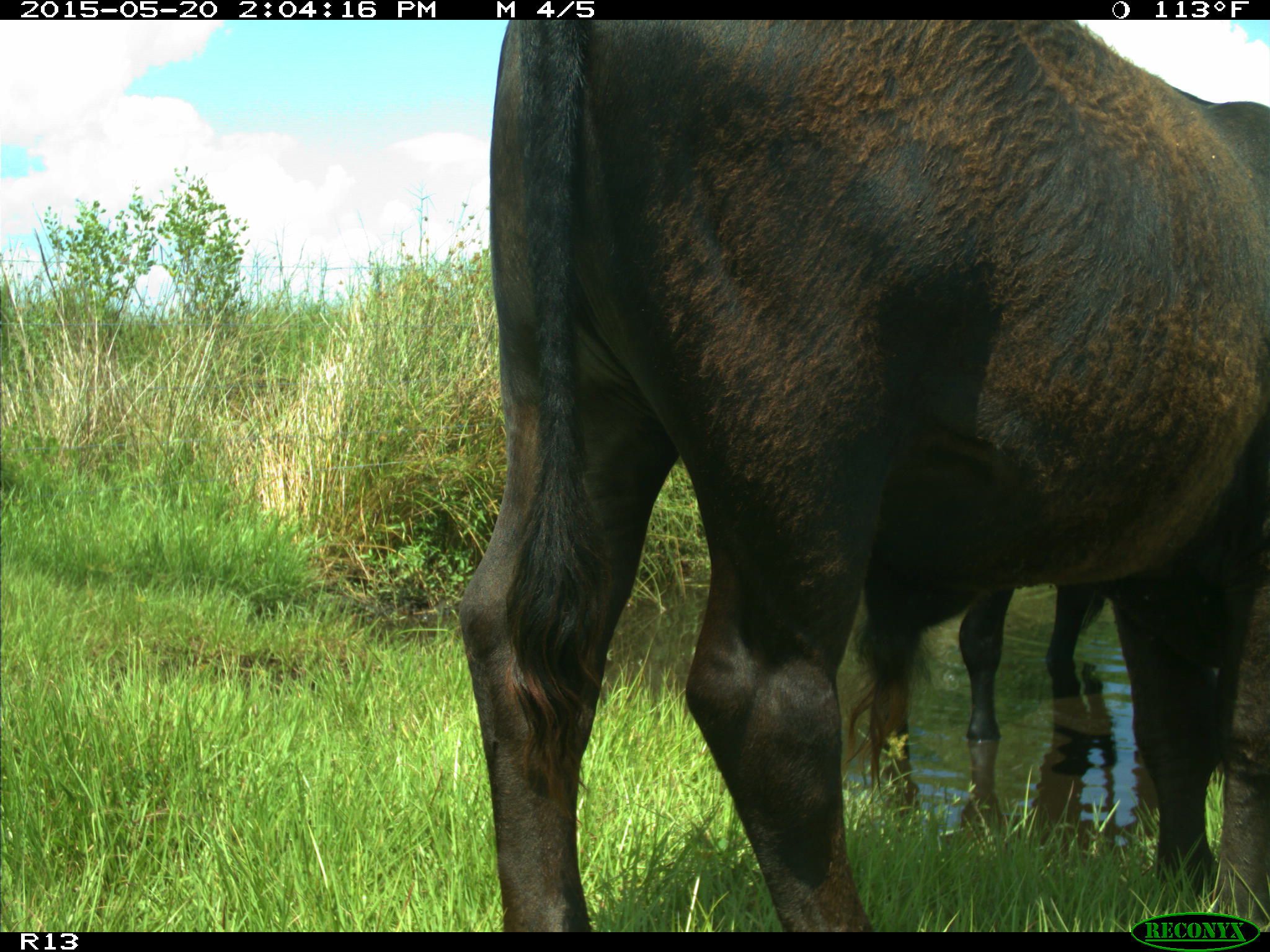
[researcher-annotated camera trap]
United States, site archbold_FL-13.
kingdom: Animalia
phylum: Chordata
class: Mammalia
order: Artiodactyla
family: Bovidae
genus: Bos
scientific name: Bos taurus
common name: domestic cow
Bos taurus (domestic cow).